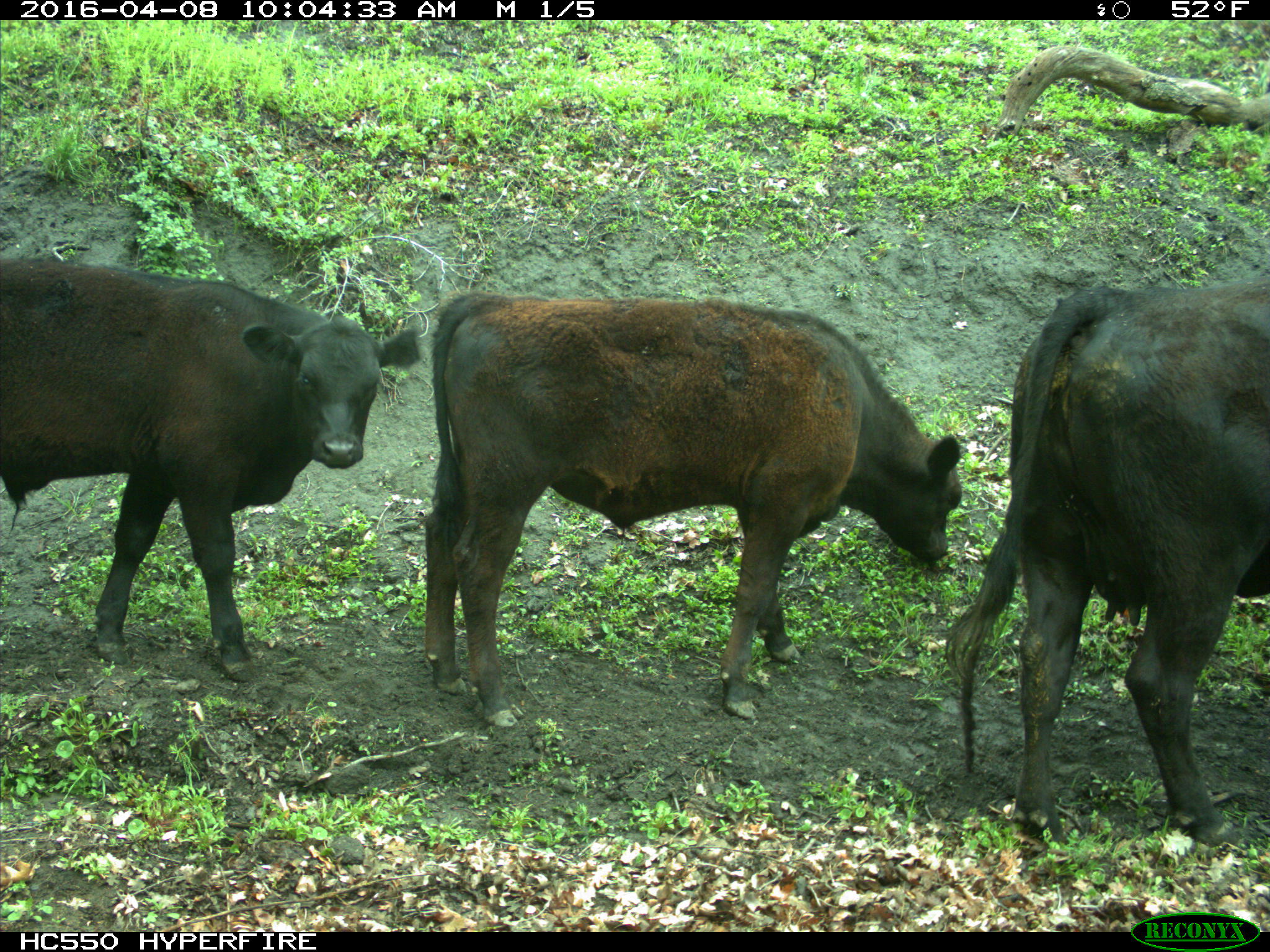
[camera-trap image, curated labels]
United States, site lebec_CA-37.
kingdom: Animalia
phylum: Chordata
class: Mammalia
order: Artiodactyla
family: Bovidae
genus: Bos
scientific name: Bos taurus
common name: domestic cow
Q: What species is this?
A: Bos taurus (domestic cow).